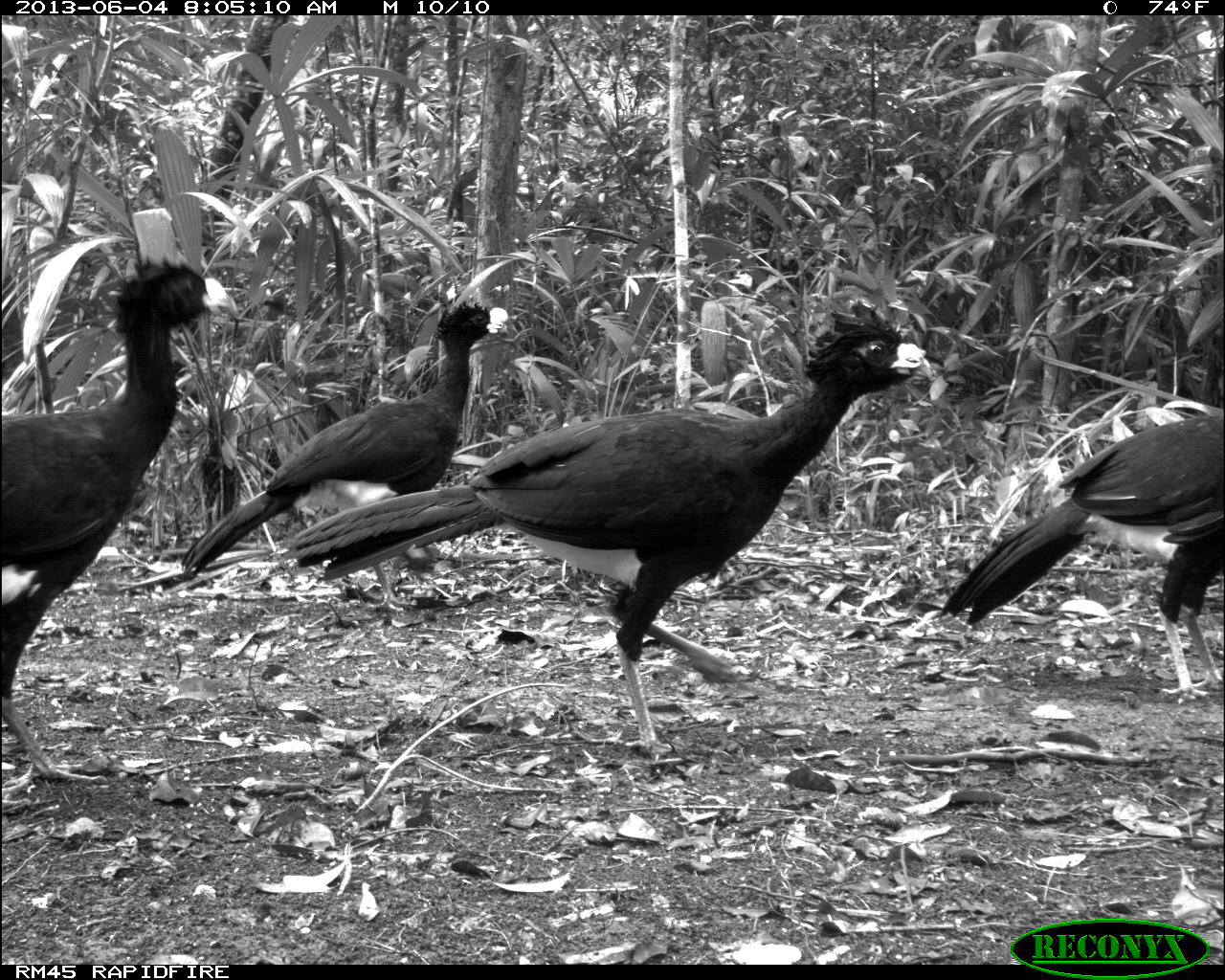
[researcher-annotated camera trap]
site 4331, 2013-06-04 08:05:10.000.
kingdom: Animalia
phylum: Chordata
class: Aves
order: Galliformes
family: Cracidae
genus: Crax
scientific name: Crax rubra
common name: great curassow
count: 5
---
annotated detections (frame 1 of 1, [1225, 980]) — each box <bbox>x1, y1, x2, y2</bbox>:
crax rubra: <bbox>288, 314, 925, 767</bbox>; <bbox>1, 254, 240, 799</bbox>; <bbox>182, 302, 502, 611</bbox>; <bbox>940, 414, 1225, 705</bbox>